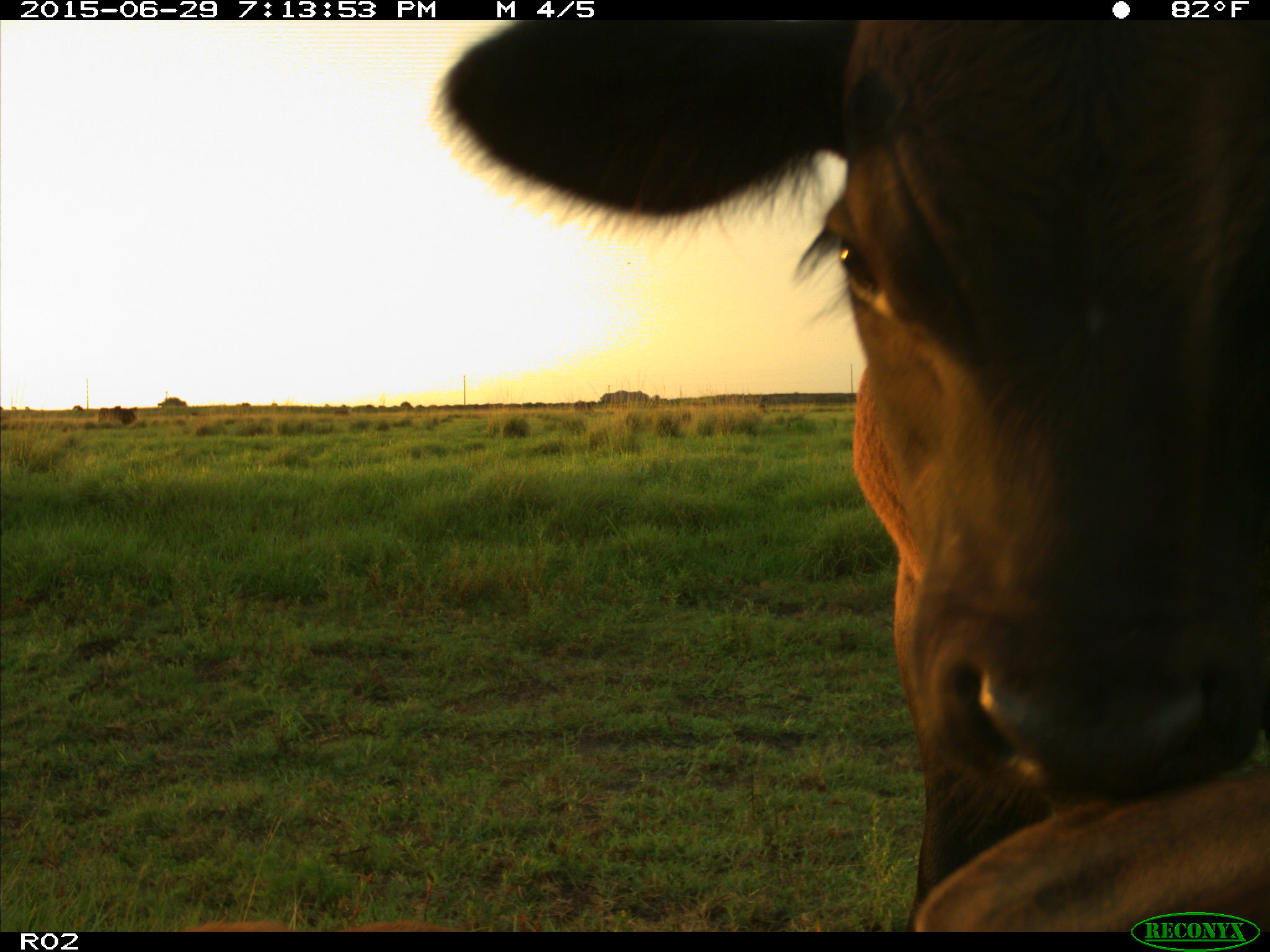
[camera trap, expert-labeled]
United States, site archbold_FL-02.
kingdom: Animalia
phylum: Chordata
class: Mammalia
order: Artiodactyla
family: Bovidae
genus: Bos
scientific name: Bos taurus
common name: domestic cow